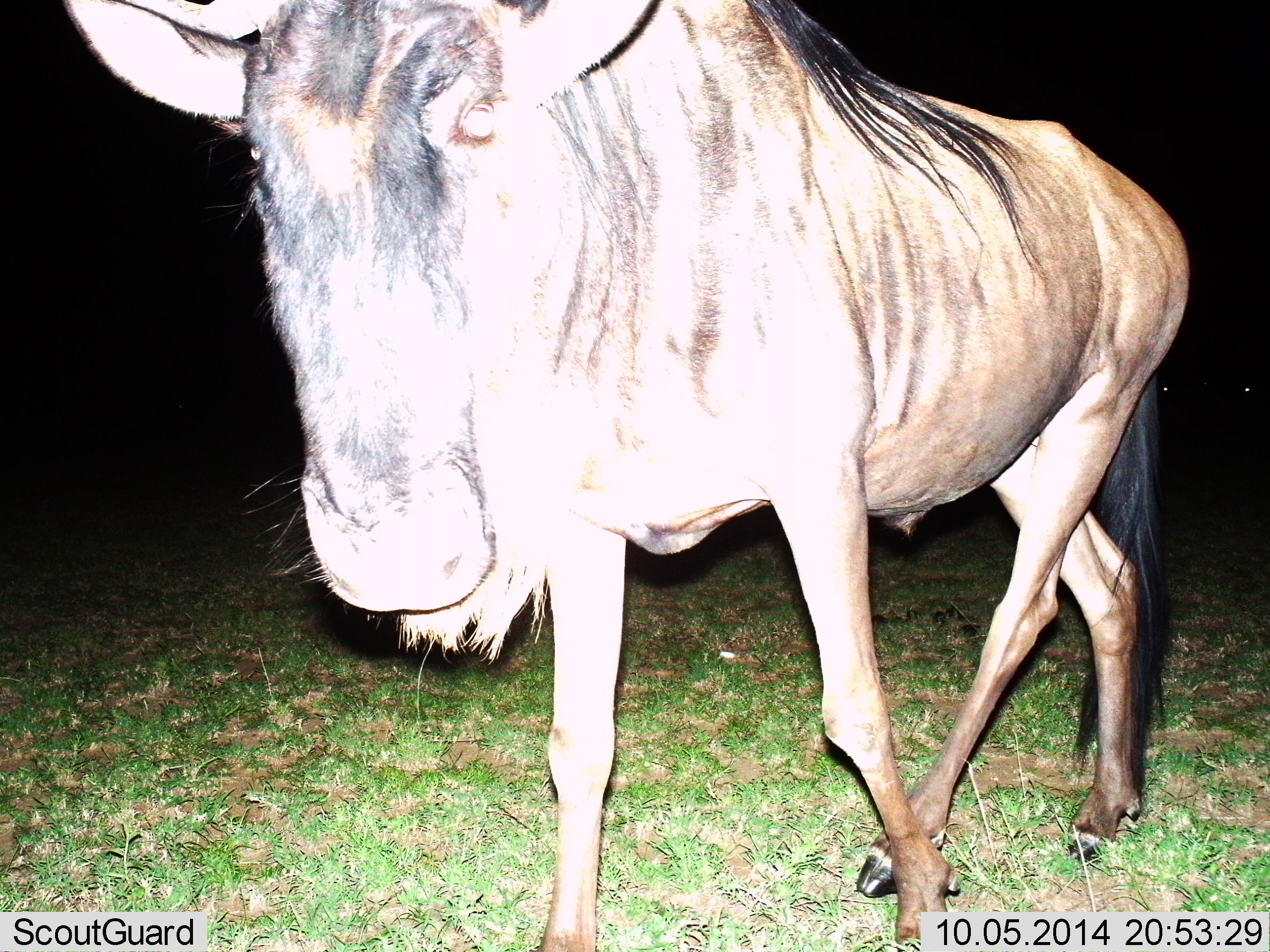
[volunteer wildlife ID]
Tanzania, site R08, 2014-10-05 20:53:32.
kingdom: Animalia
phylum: Chordata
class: Mammalia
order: Artiodactyla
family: Bovidae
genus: Connochaetes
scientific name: Connochaetes taurinus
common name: blue wildebeest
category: wildebeest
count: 1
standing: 33%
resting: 0%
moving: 67%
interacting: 8%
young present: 0%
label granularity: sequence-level